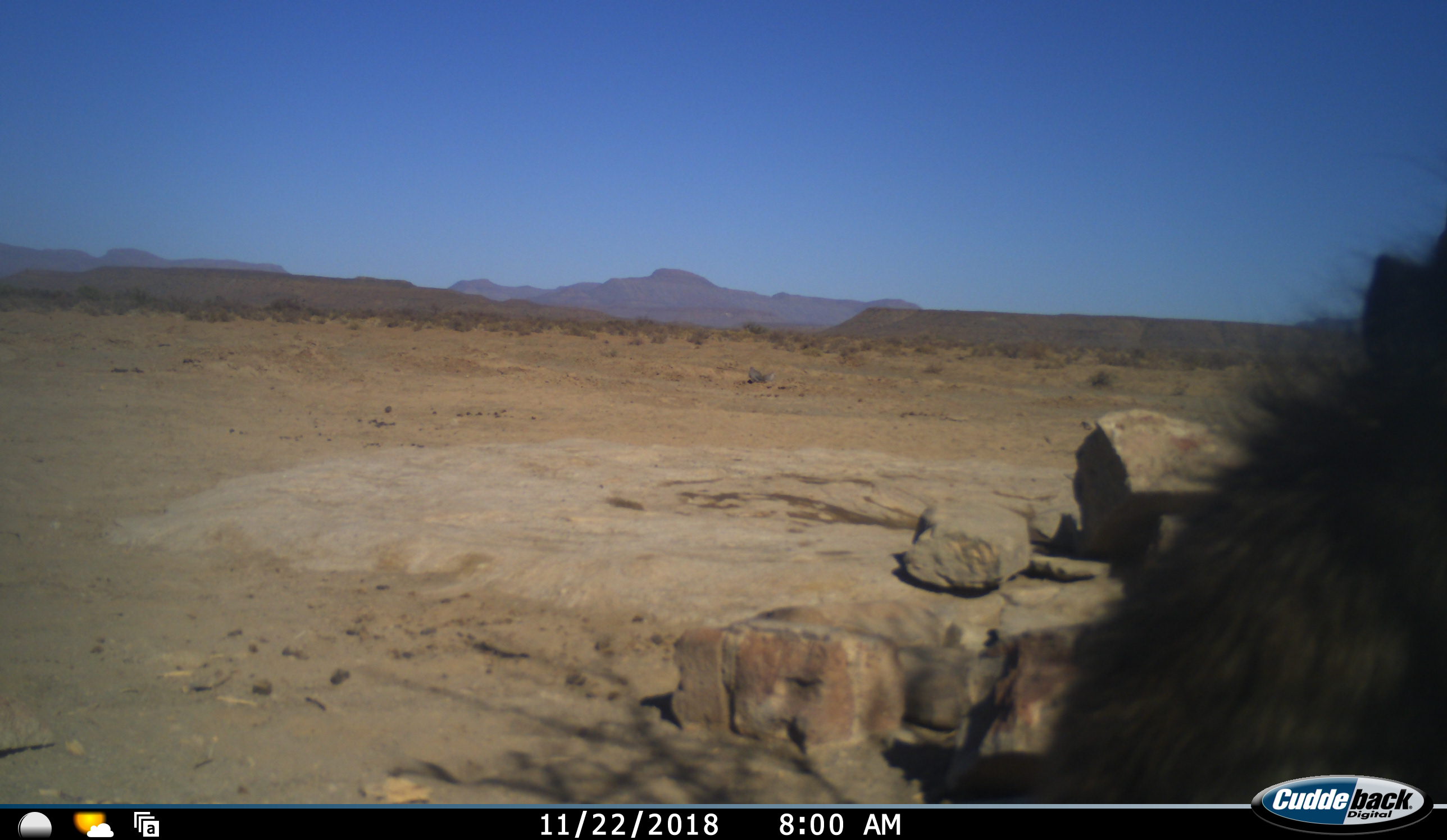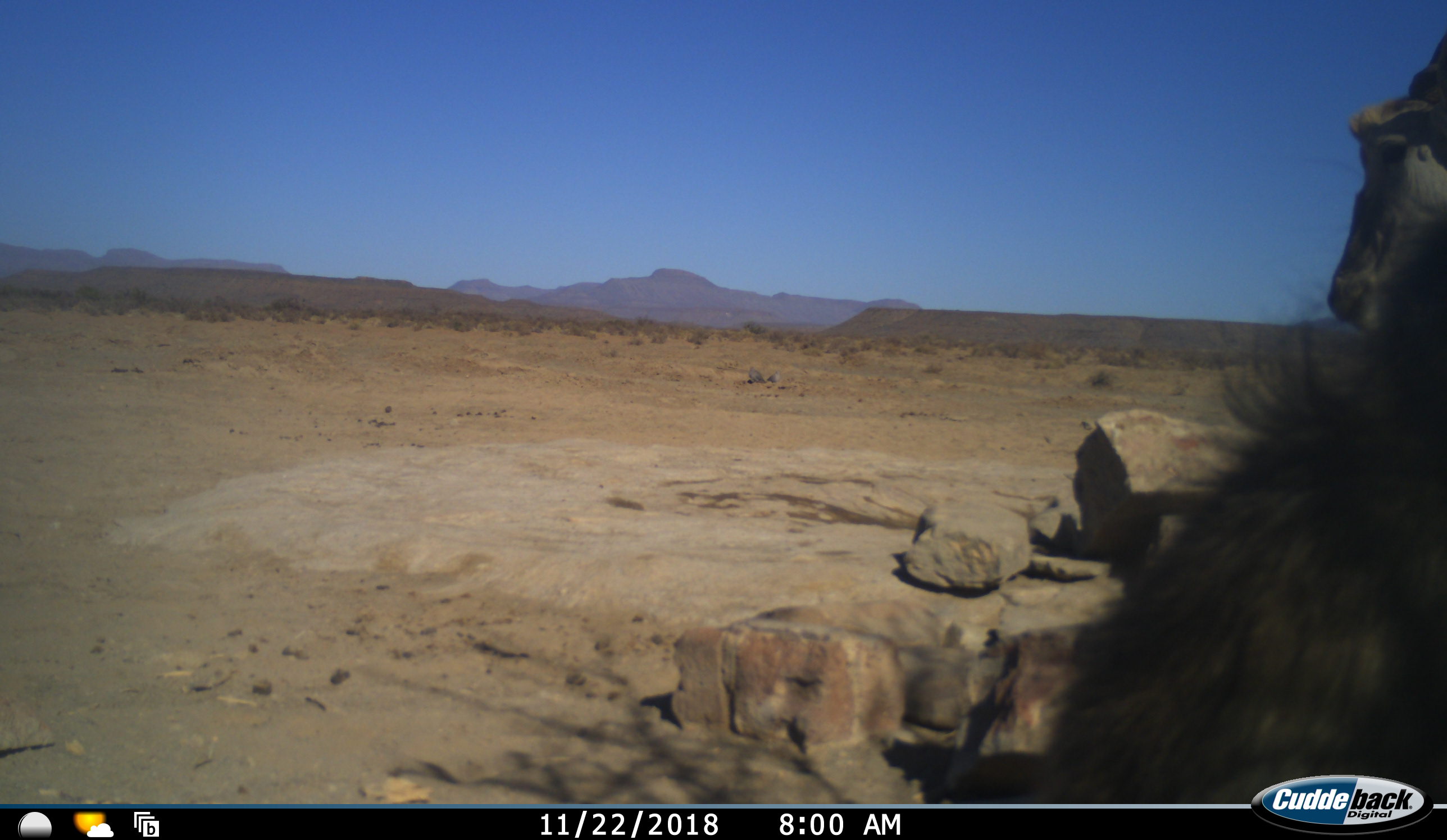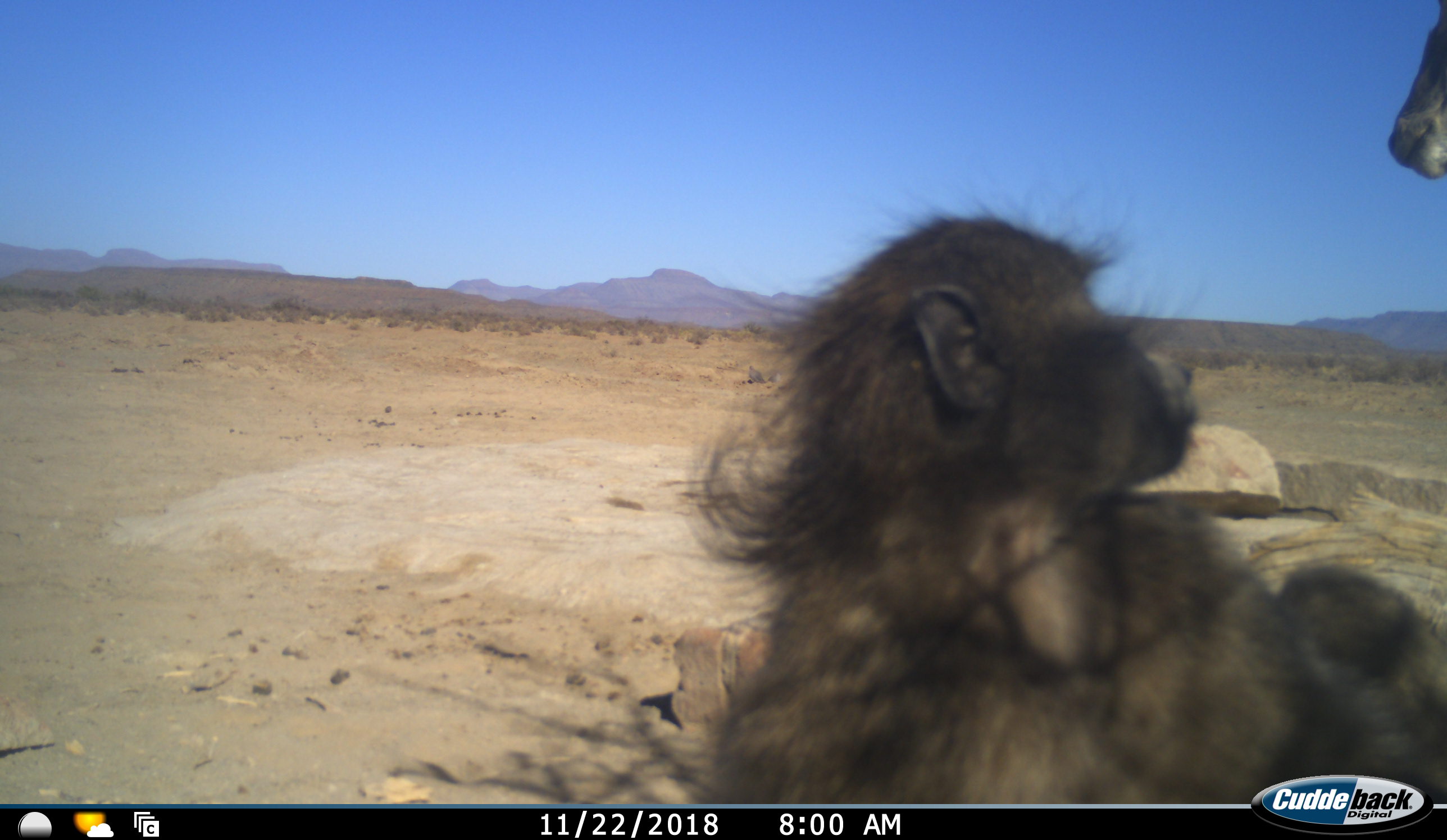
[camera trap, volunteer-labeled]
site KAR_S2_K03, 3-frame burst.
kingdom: Animalia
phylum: Chordata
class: Mammalia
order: Primates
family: Cercopithecidae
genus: Papio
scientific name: Papio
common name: baboon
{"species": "baboon (Papio)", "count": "1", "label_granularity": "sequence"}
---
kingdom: Animalia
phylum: Chordata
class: Mammalia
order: Artiodactyla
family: Bovidae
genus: Tragelaphus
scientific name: Tragelaphus oryx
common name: eland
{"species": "eland (Tragelaphus oryx)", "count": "1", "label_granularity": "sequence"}